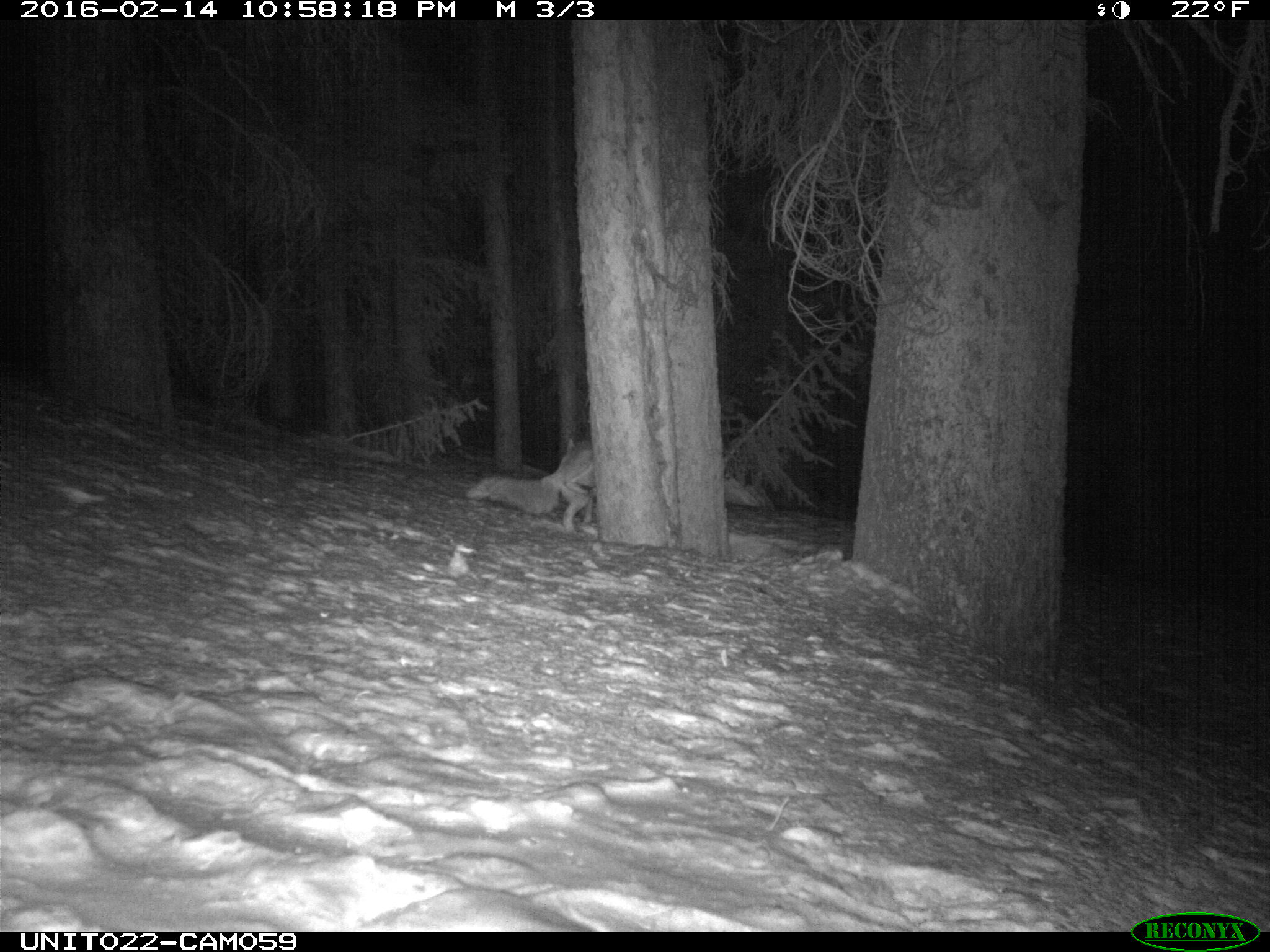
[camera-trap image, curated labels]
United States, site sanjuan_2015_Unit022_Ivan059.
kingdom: Animalia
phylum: Chordata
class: Mammalia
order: Carnivora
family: Canidae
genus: Vulpes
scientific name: Vulpes vulpes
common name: red fox